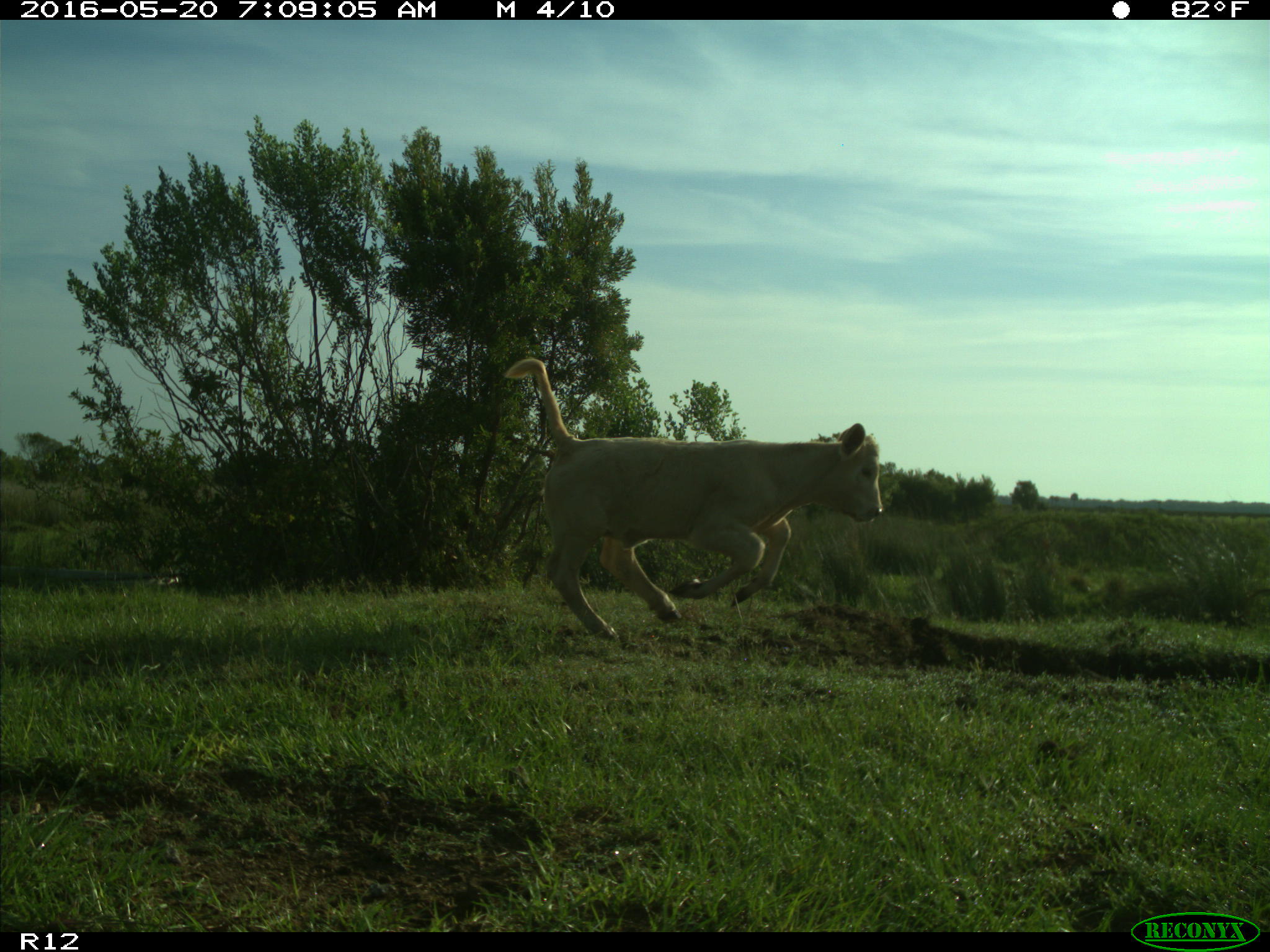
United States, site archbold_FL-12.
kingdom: Animalia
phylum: Chordata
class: Mammalia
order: Artiodactyla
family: Bovidae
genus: Bos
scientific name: Bos taurus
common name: domestic cow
Bos taurus (domestic cow).